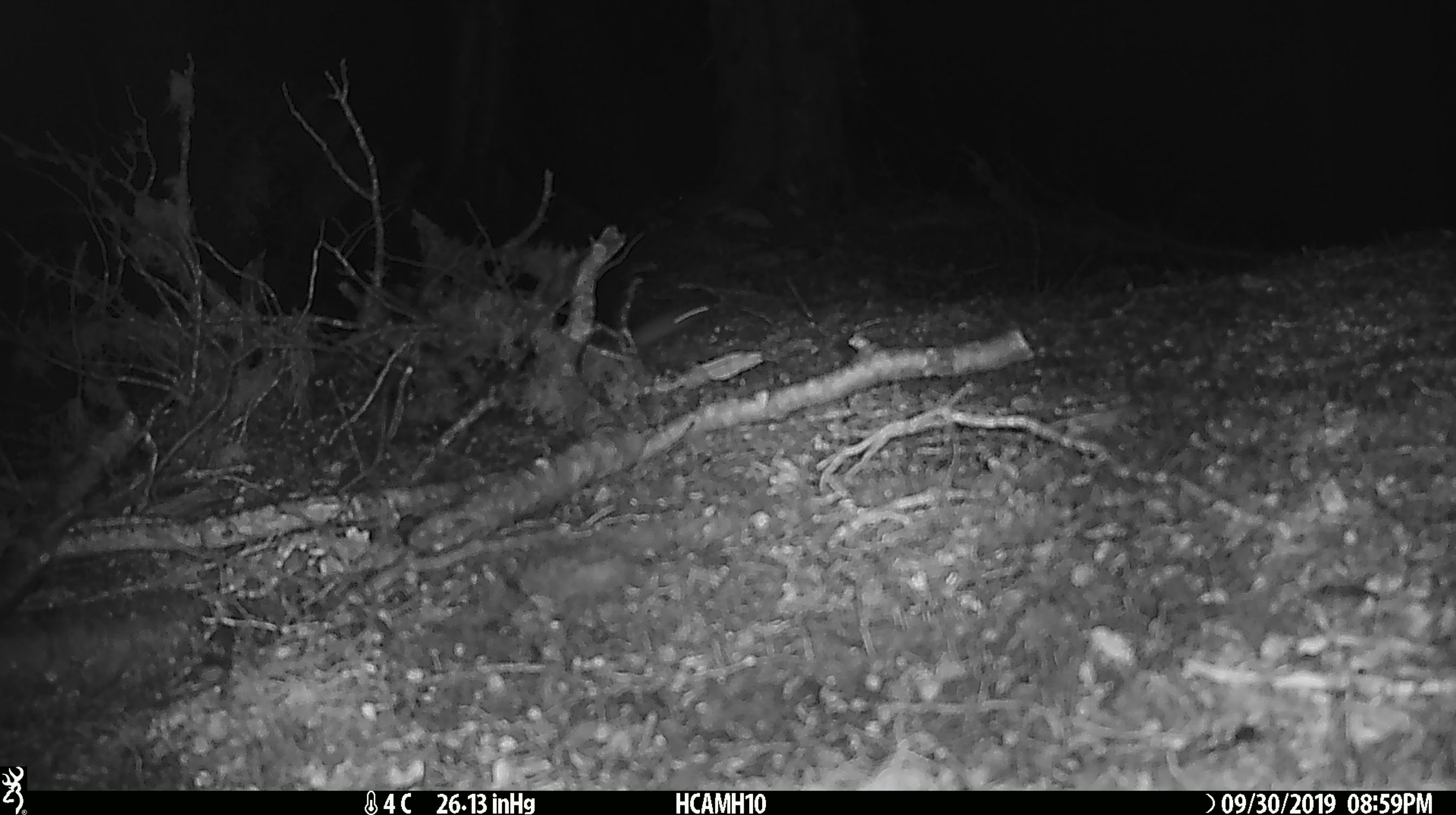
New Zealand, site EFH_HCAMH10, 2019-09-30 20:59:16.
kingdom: Animalia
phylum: Chordata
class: Mammalia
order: Rodentia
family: Muridae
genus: Mus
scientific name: Mus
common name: mouse